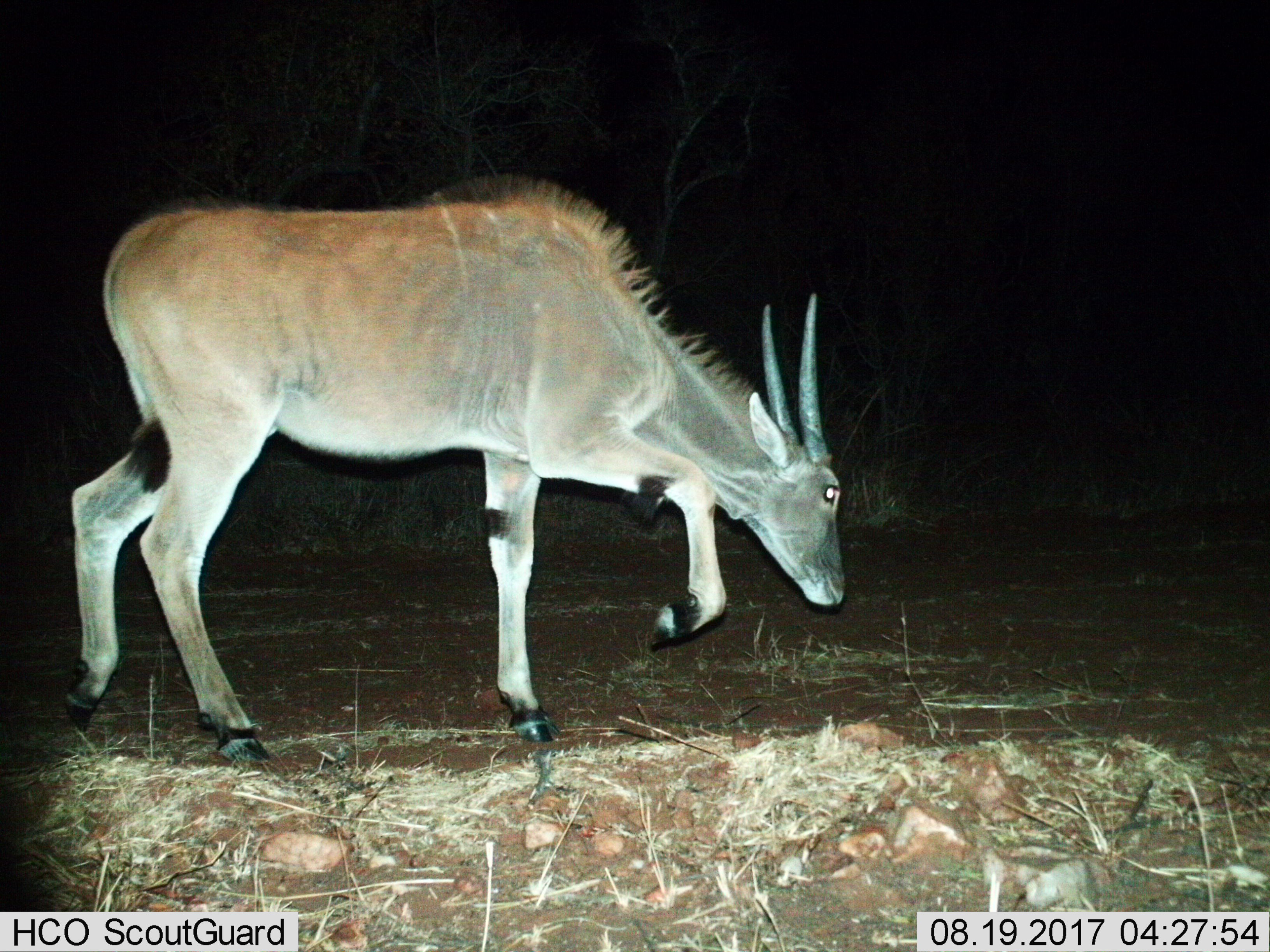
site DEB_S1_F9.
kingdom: Animalia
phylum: Chordata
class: Mammalia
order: Artiodactyla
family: Bovidae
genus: Tragelaphus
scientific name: Tragelaphus oryx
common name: eland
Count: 1.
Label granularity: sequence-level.